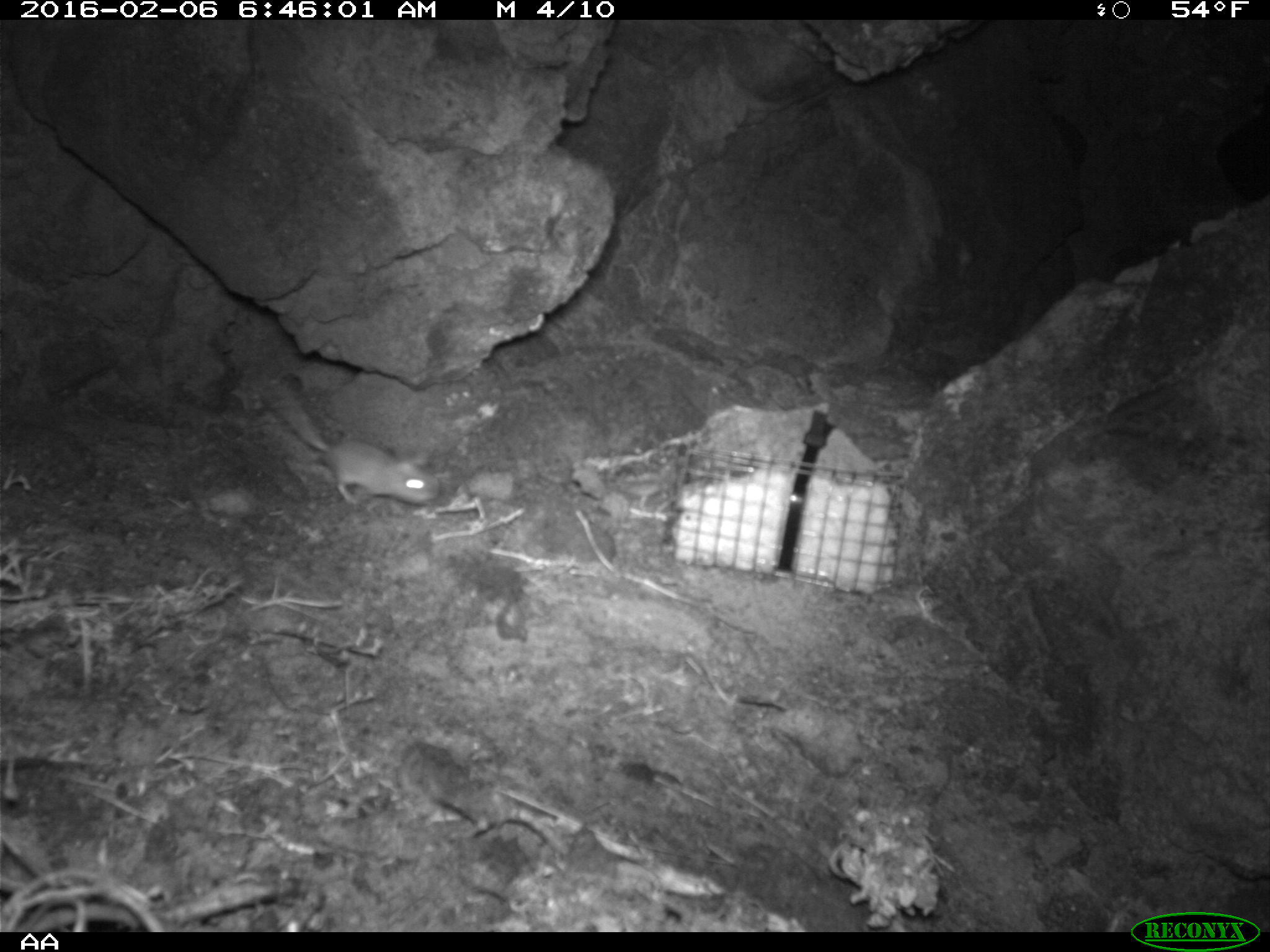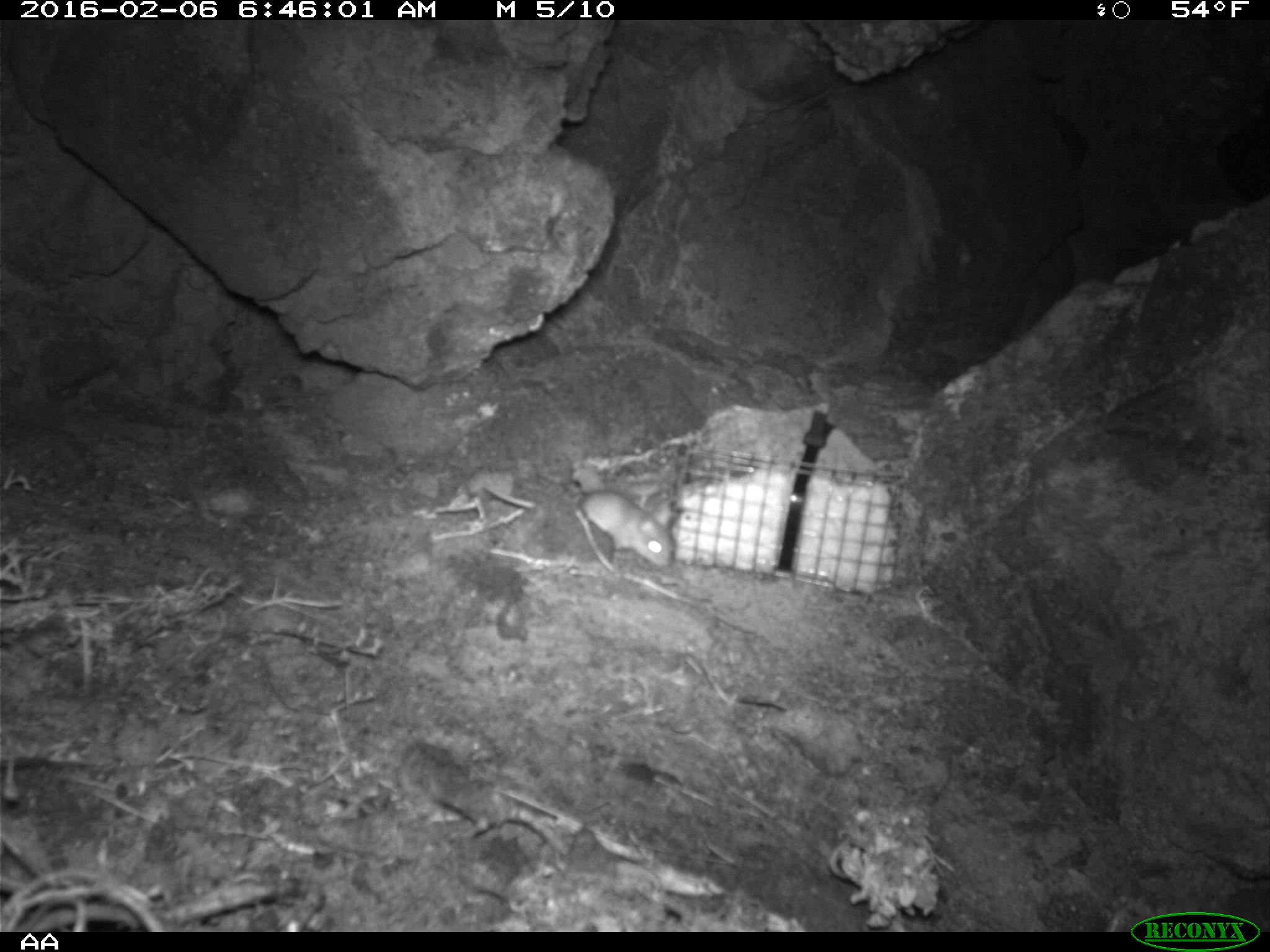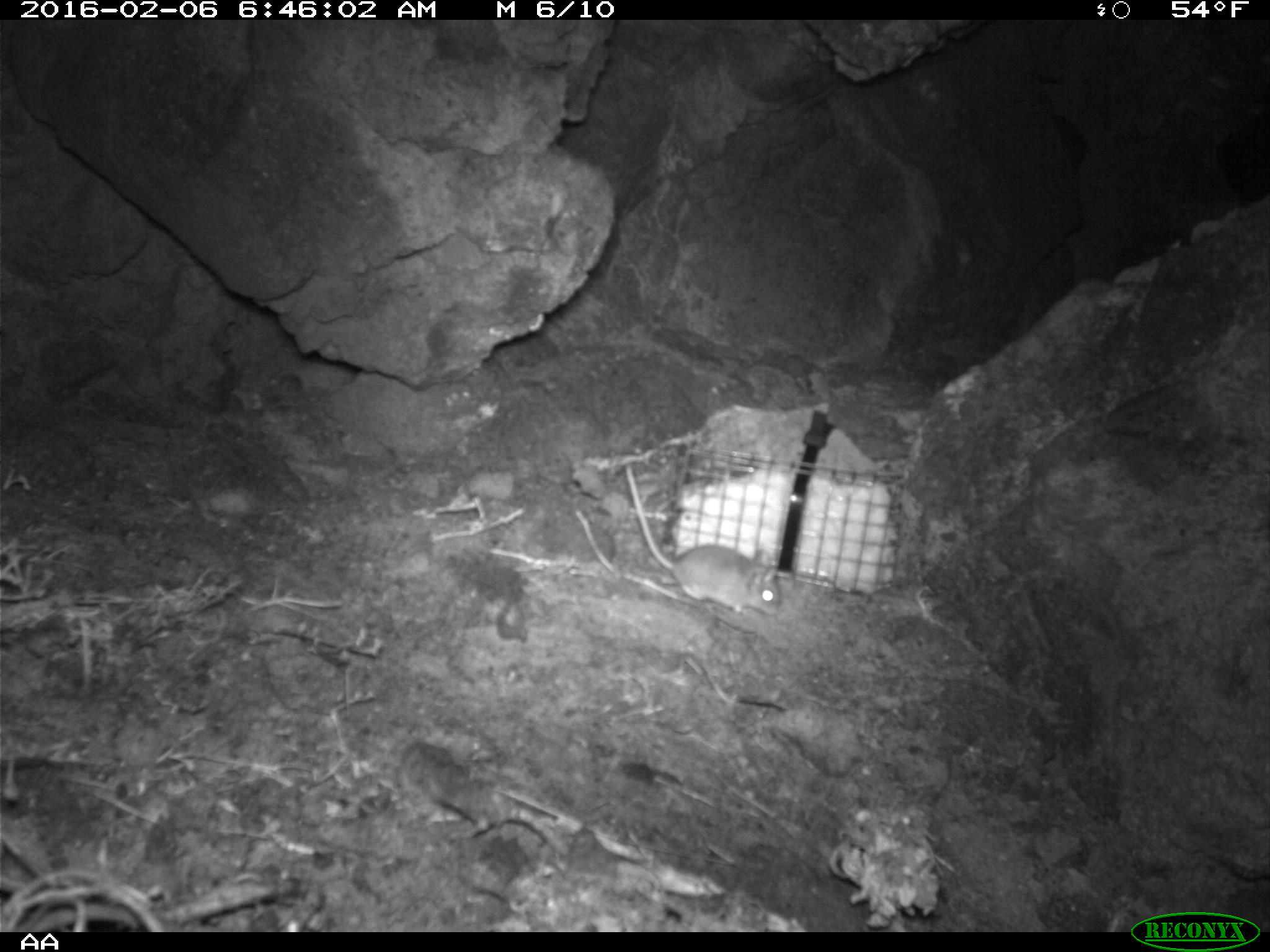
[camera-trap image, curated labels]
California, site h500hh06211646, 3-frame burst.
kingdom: Animalia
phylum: Chordata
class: Mammalia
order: Rodentia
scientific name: Rodentia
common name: rodent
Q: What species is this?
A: Rodent (Rodentia).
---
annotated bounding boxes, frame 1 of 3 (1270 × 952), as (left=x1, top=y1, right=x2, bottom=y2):
rodent: (left=262, top=376, right=440, bottom=503)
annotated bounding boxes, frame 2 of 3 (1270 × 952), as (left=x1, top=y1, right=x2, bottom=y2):
rodent: (left=579, top=491, right=675, bottom=571)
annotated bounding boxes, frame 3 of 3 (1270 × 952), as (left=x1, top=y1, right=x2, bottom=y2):
rodent: (left=625, top=464, right=781, bottom=616)